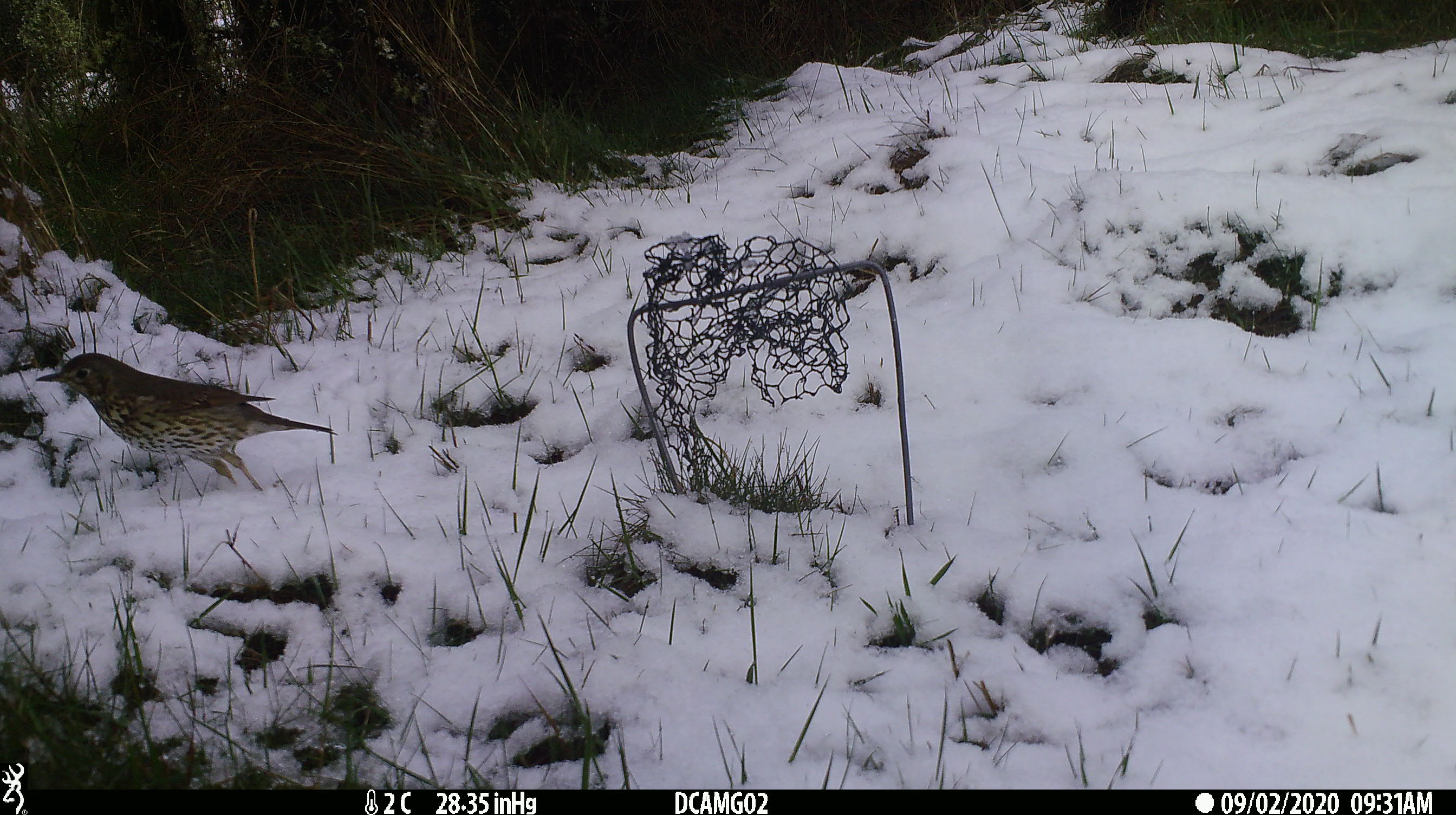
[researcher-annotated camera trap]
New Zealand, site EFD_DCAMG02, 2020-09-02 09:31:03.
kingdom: Animalia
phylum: Chordata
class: Aves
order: Passeriformes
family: Turdidae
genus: Turdus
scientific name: Turdus philomelos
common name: song thrush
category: thrush